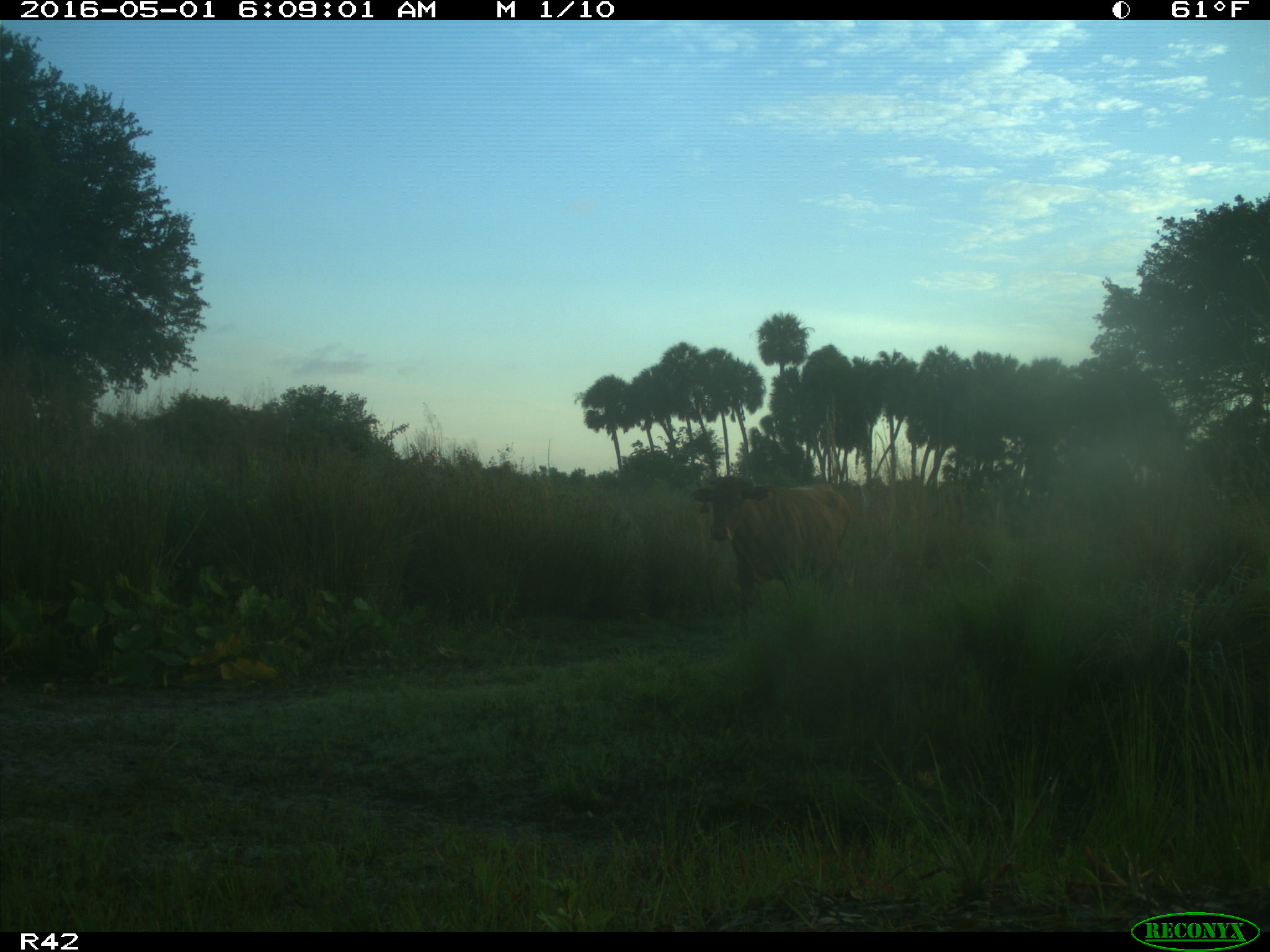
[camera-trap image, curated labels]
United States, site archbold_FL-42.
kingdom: Animalia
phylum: Chordata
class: Mammalia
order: Artiodactyla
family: Bovidae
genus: Bos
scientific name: Bos taurus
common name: domestic cow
Bos taurus (domestic cow).